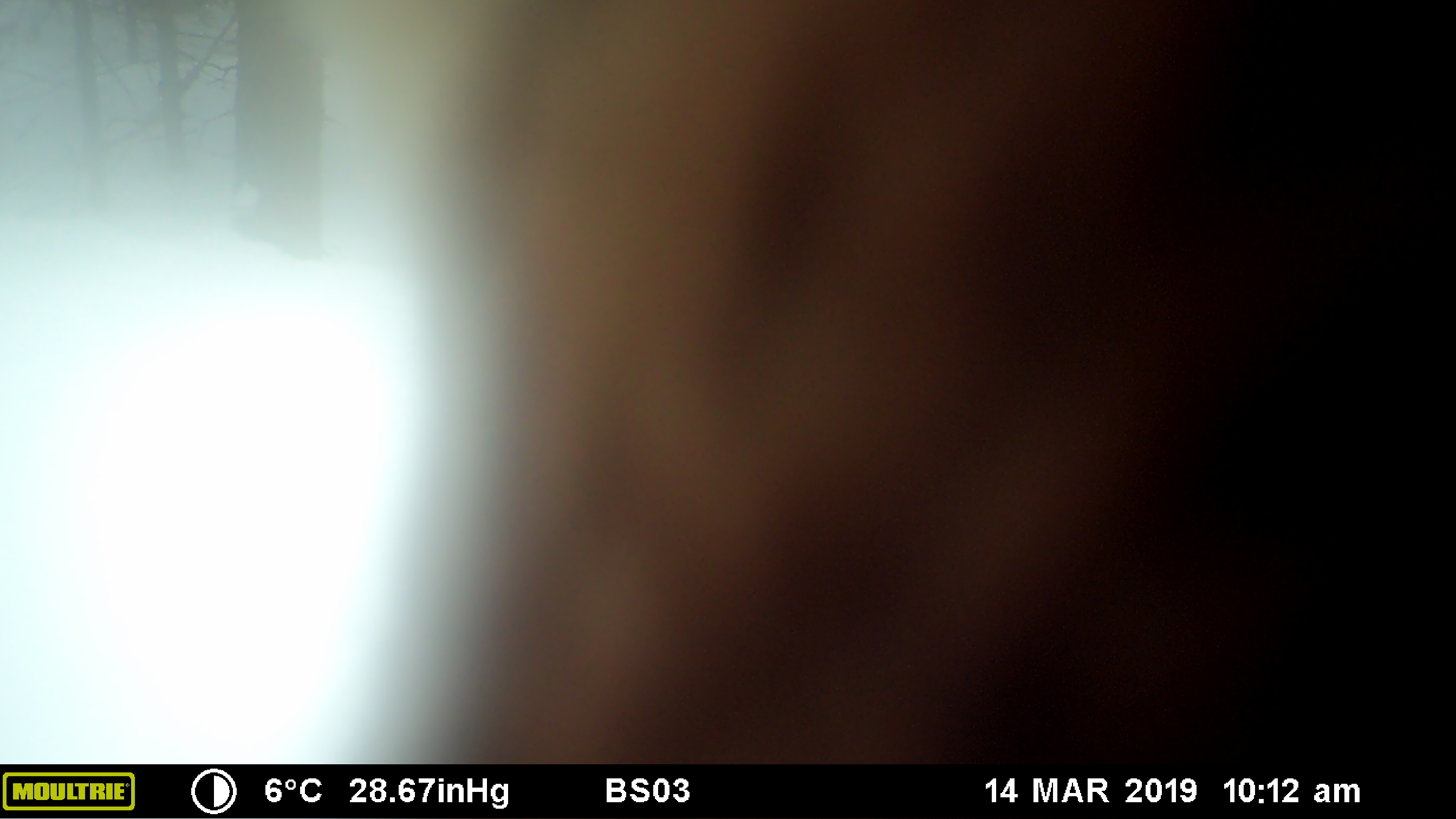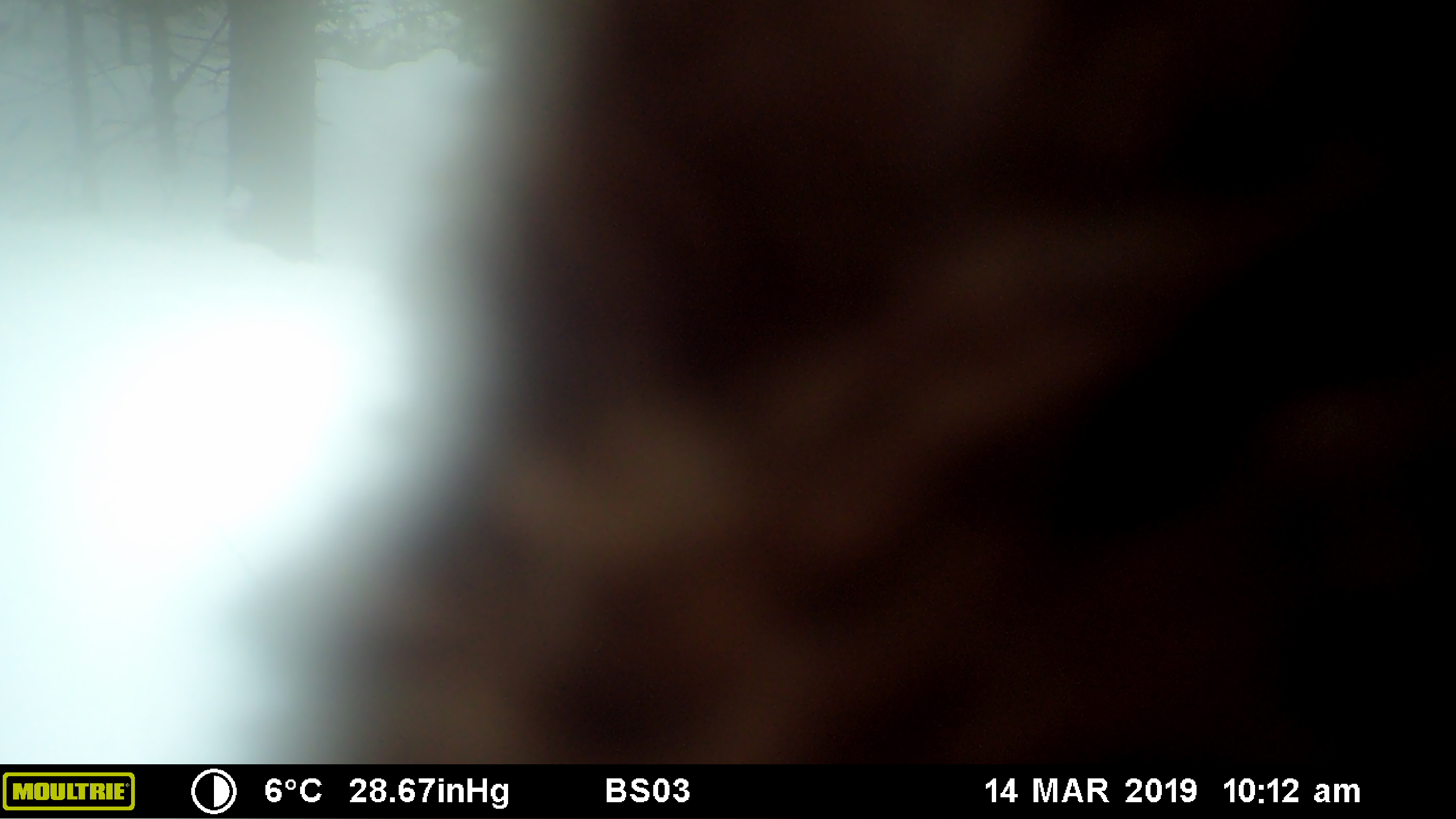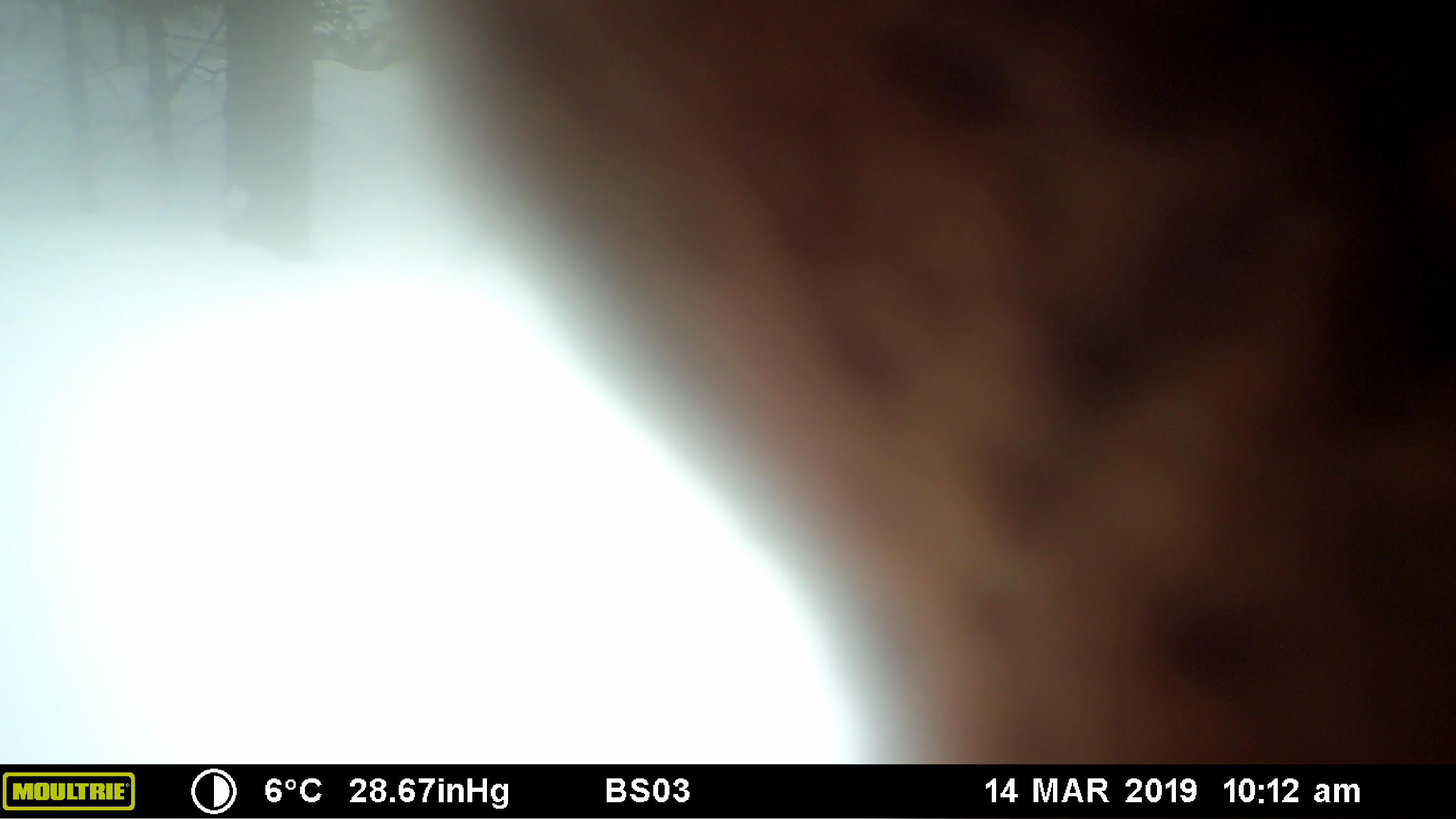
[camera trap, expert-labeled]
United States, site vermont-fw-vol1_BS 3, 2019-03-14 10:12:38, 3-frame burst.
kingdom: Animalia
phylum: Chordata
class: Mammalia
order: Artiodactyla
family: Cervidae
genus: Alces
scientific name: Alces alces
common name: moose